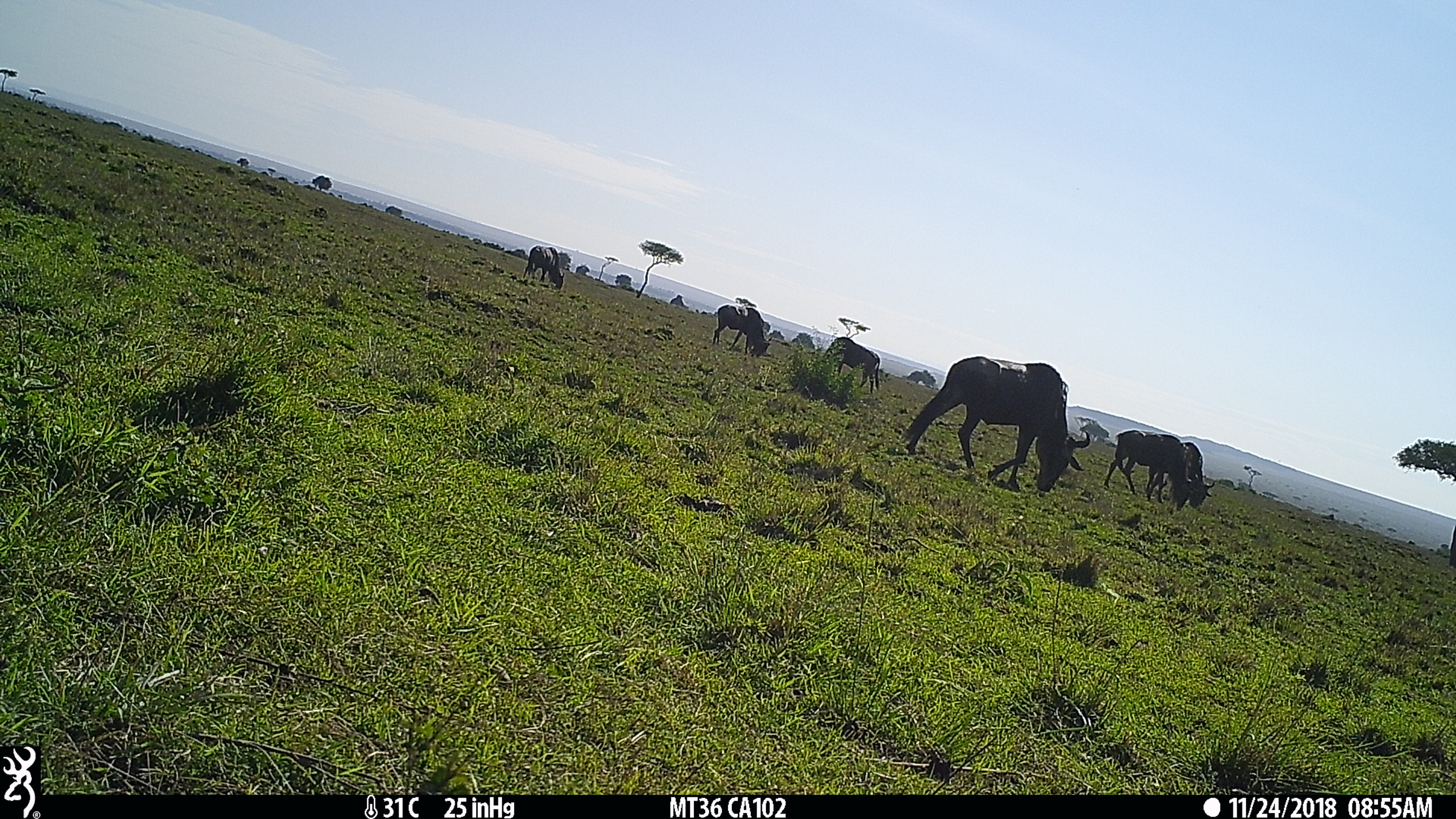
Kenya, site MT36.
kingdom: Animalia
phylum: Chordata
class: Mammalia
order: Artiodactyla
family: Bovidae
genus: Connochaetes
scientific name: Connochaetes taurinus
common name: blue wildebeest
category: wildebeest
Wildebeest (blue wildebeest) (Connochaetes taurinus).